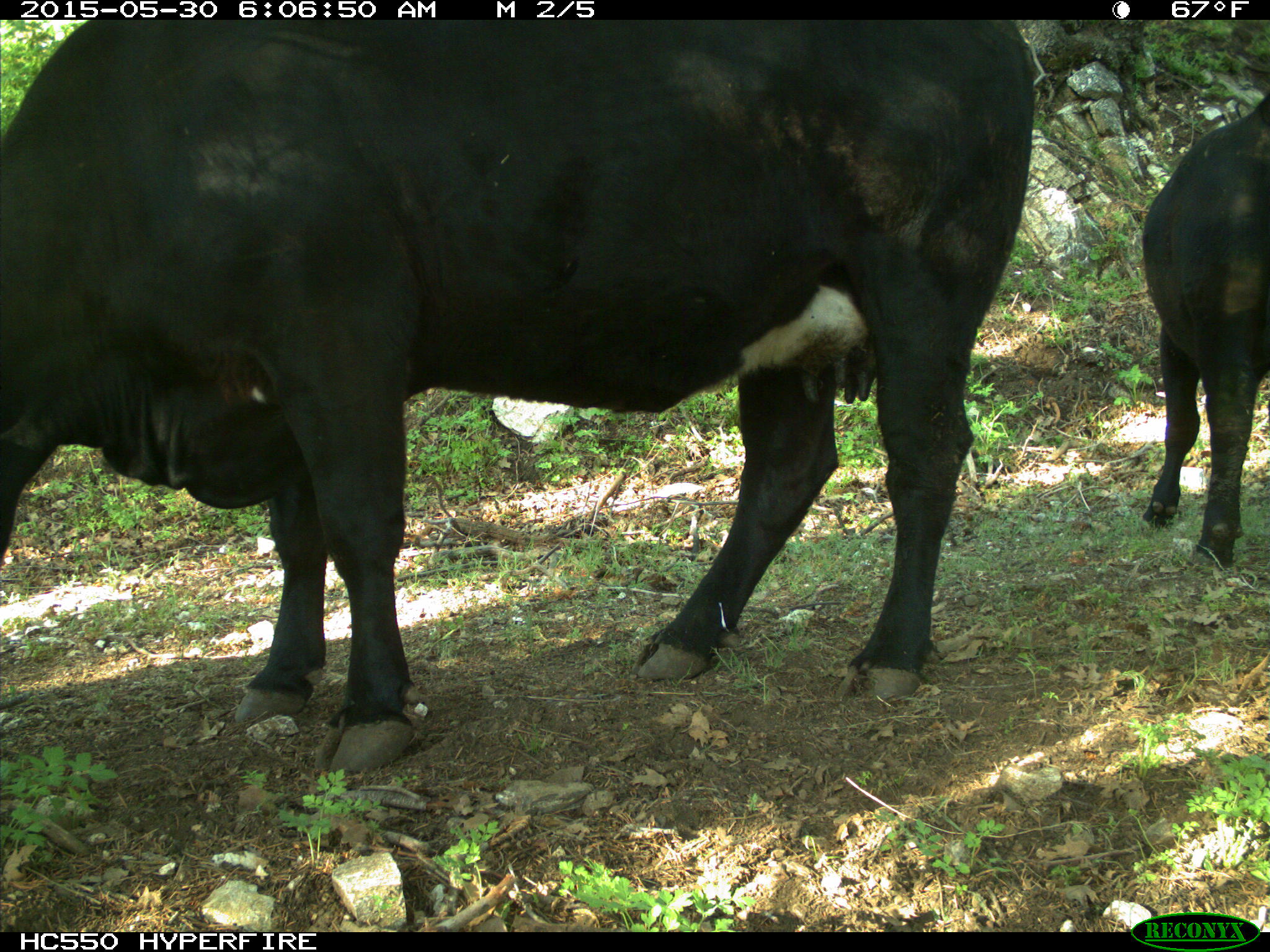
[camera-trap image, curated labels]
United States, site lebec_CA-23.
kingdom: Animalia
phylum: Chordata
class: Mammalia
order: Artiodactyla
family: Bovidae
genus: Bos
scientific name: Bos taurus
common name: domestic cow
Bos taurus (domestic cow).